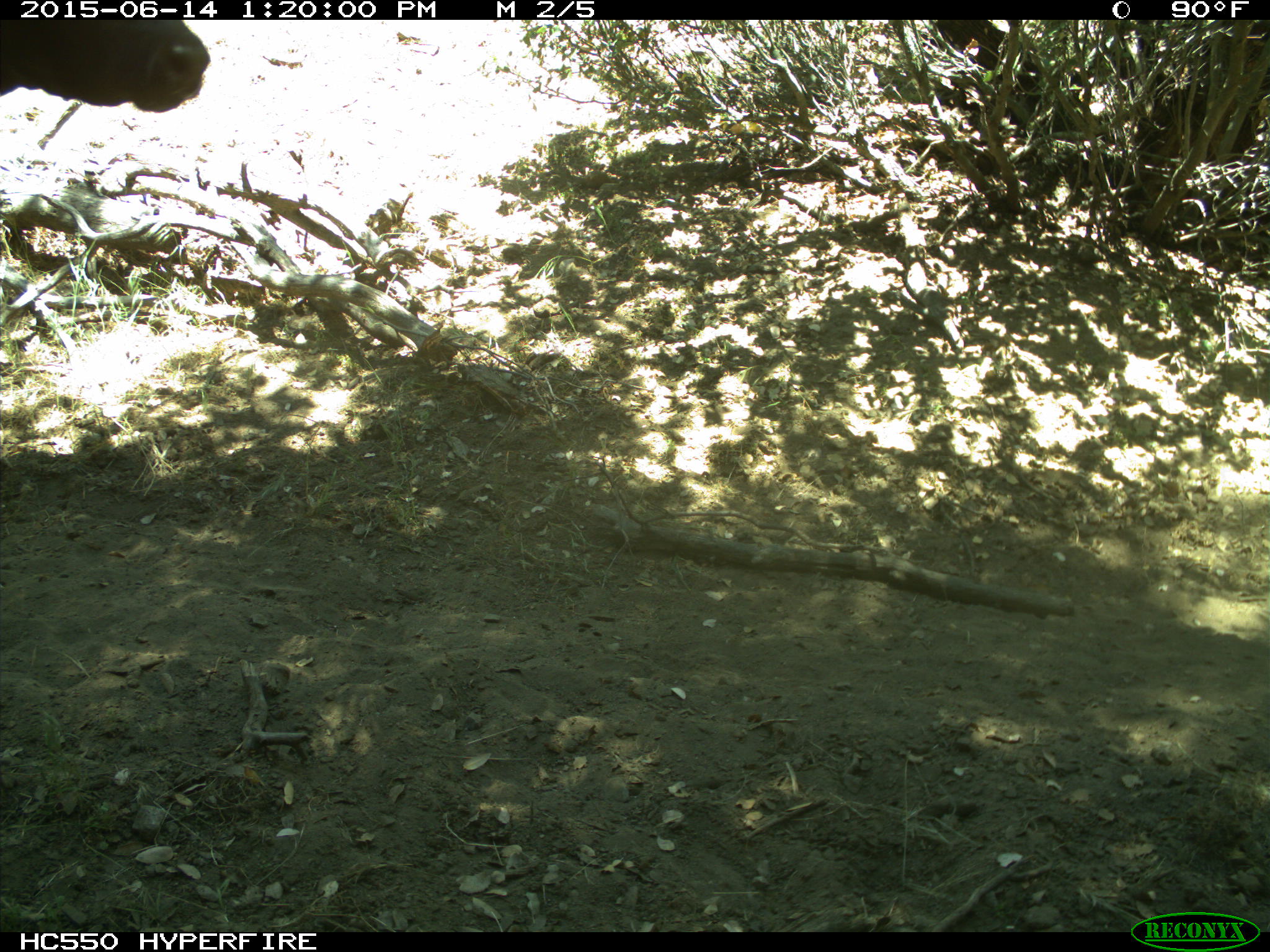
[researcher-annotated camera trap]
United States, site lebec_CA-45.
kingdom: Animalia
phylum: Chordata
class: Mammalia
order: Artiodactyla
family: Bovidae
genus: Bos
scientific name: Bos taurus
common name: domestic cow